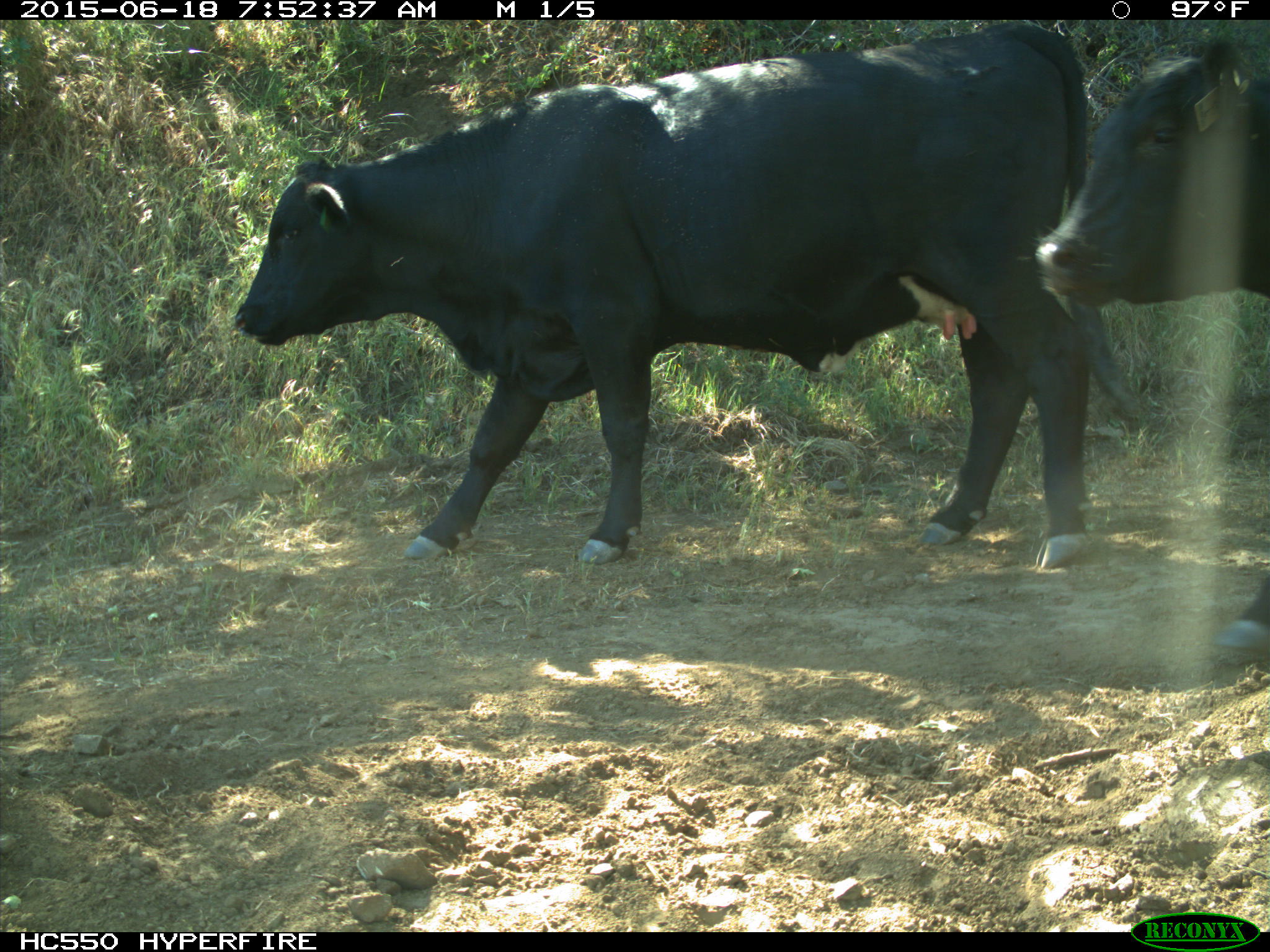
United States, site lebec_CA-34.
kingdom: Animalia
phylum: Chordata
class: Mammalia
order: Artiodactyla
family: Bovidae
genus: Bos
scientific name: Bos taurus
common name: domestic cow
Bos taurus (domestic cow).